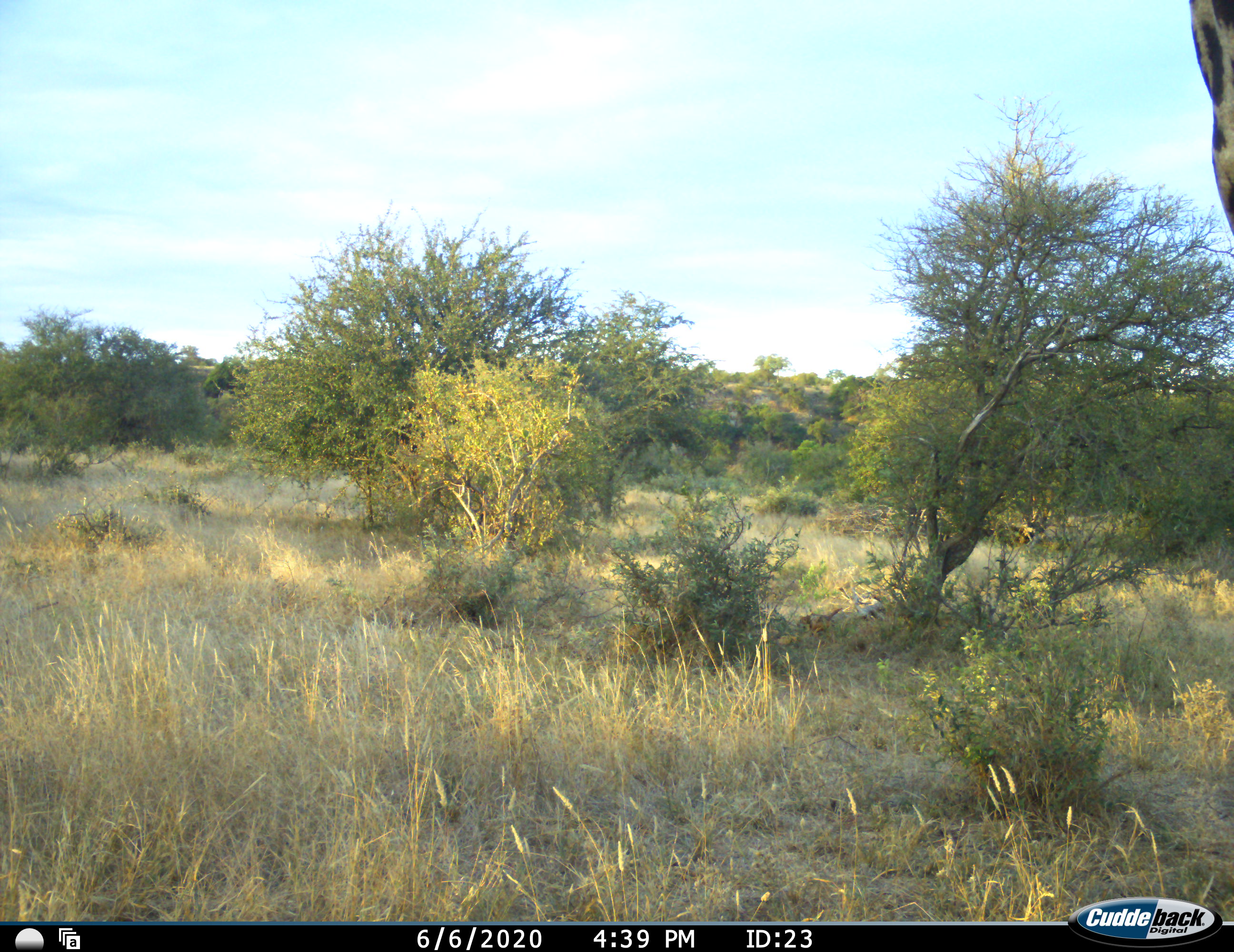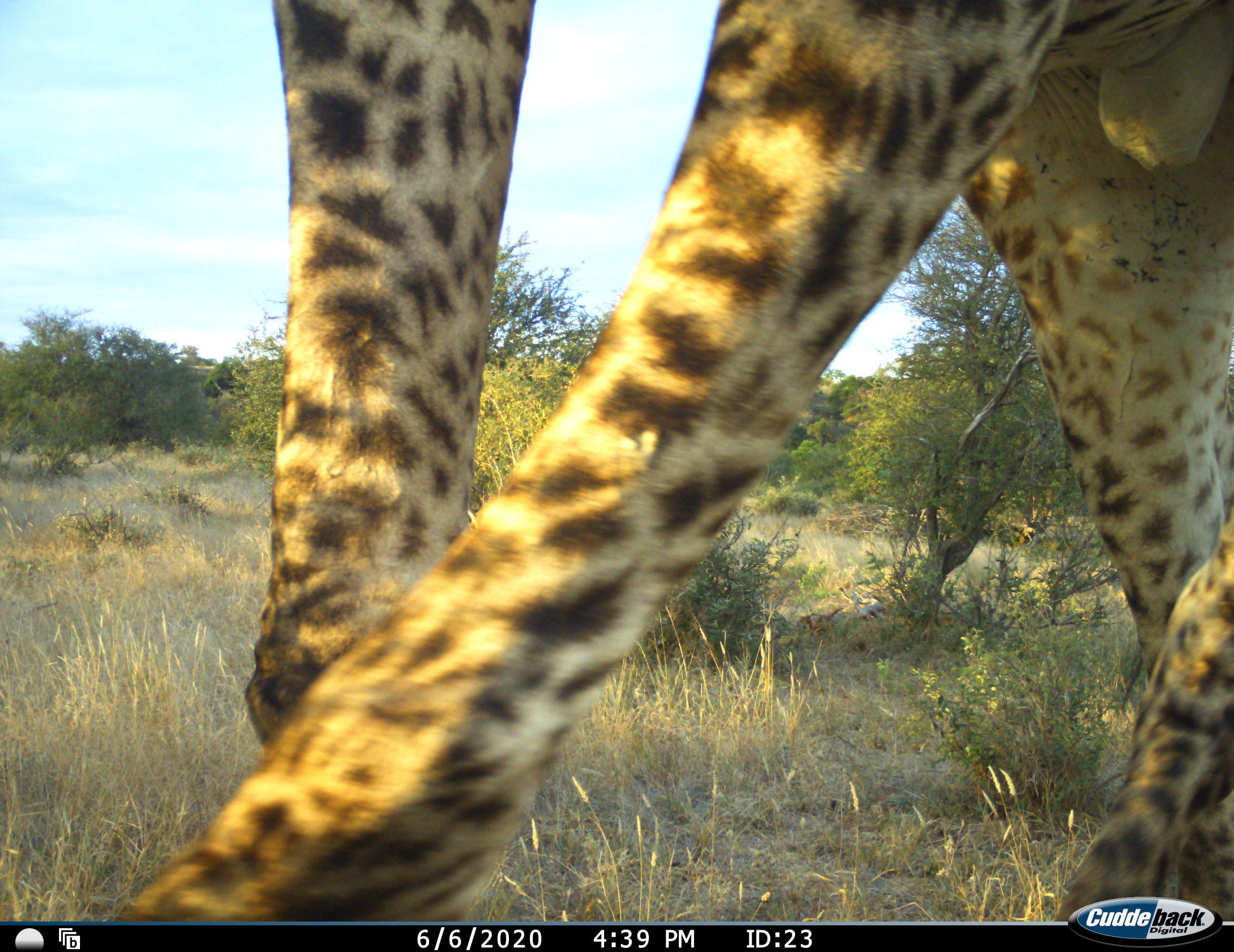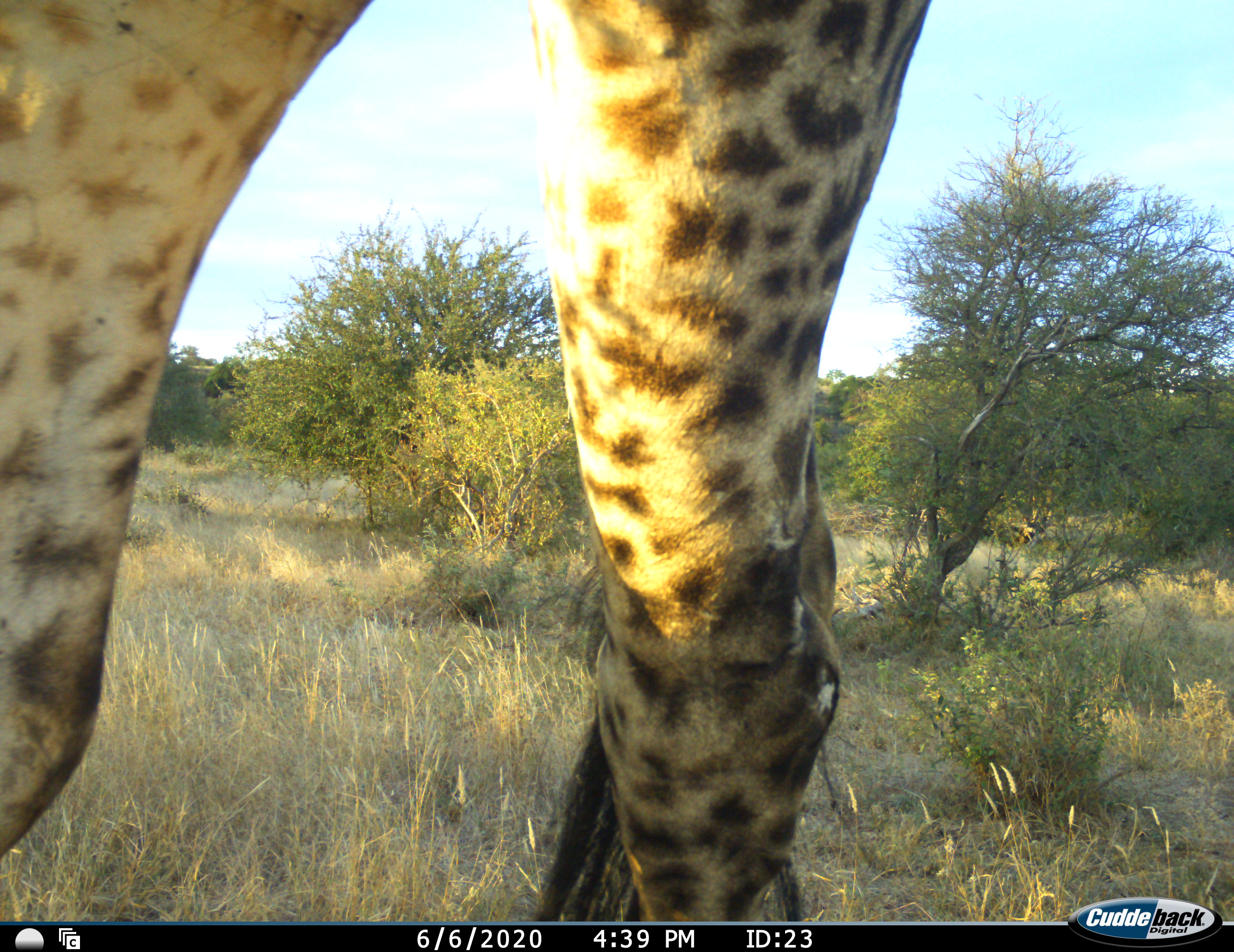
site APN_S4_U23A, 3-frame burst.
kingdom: Animalia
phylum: Chordata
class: Mammalia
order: Artiodactyla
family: Giraffidae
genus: Giraffa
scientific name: Giraffa camelopardalis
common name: giraffe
Giraffe (Giraffa camelopardalis), count 1. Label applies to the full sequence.